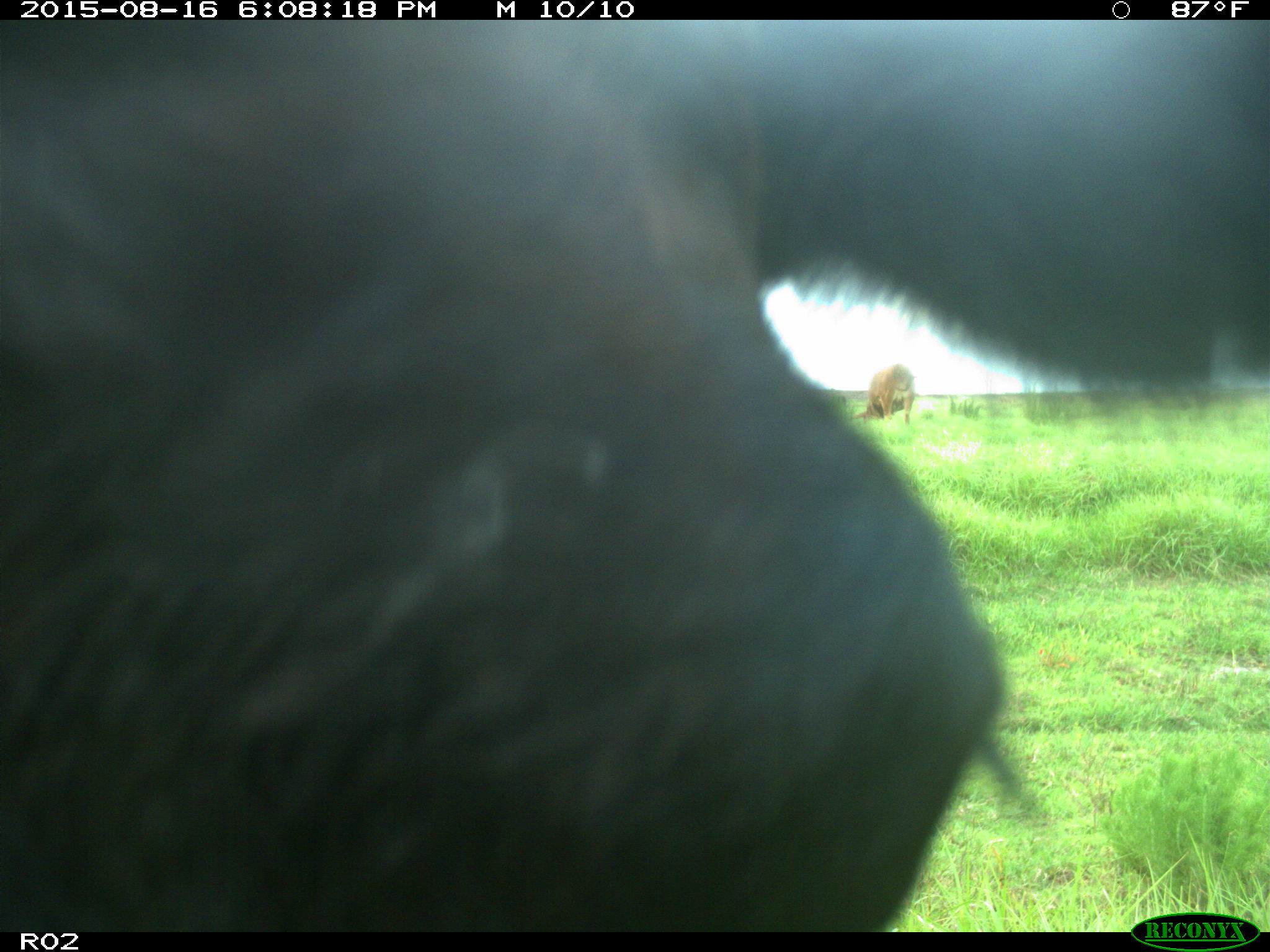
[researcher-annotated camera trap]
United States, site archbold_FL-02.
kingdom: Animalia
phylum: Chordata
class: Mammalia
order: Artiodactyla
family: Bovidae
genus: Bos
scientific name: Bos taurus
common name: domestic cow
Bos taurus (domestic cow).